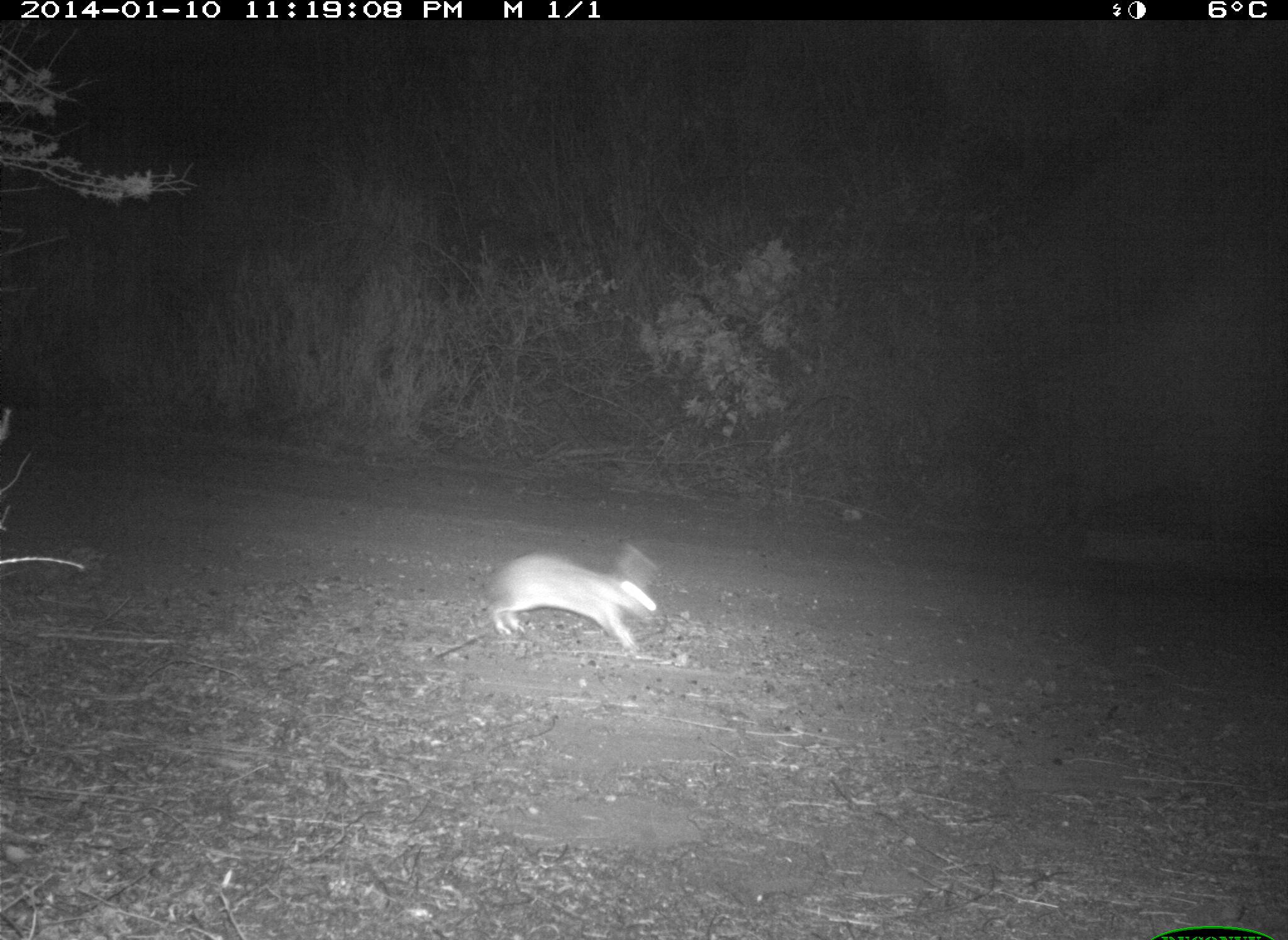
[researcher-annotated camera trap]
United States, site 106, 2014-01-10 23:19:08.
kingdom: Animalia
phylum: Chordata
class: Mammalia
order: Lagomorpha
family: Leporidae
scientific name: Leporidae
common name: rabbits and hares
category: rabbit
Rabbit (rabbits and hares) (Leporidae).